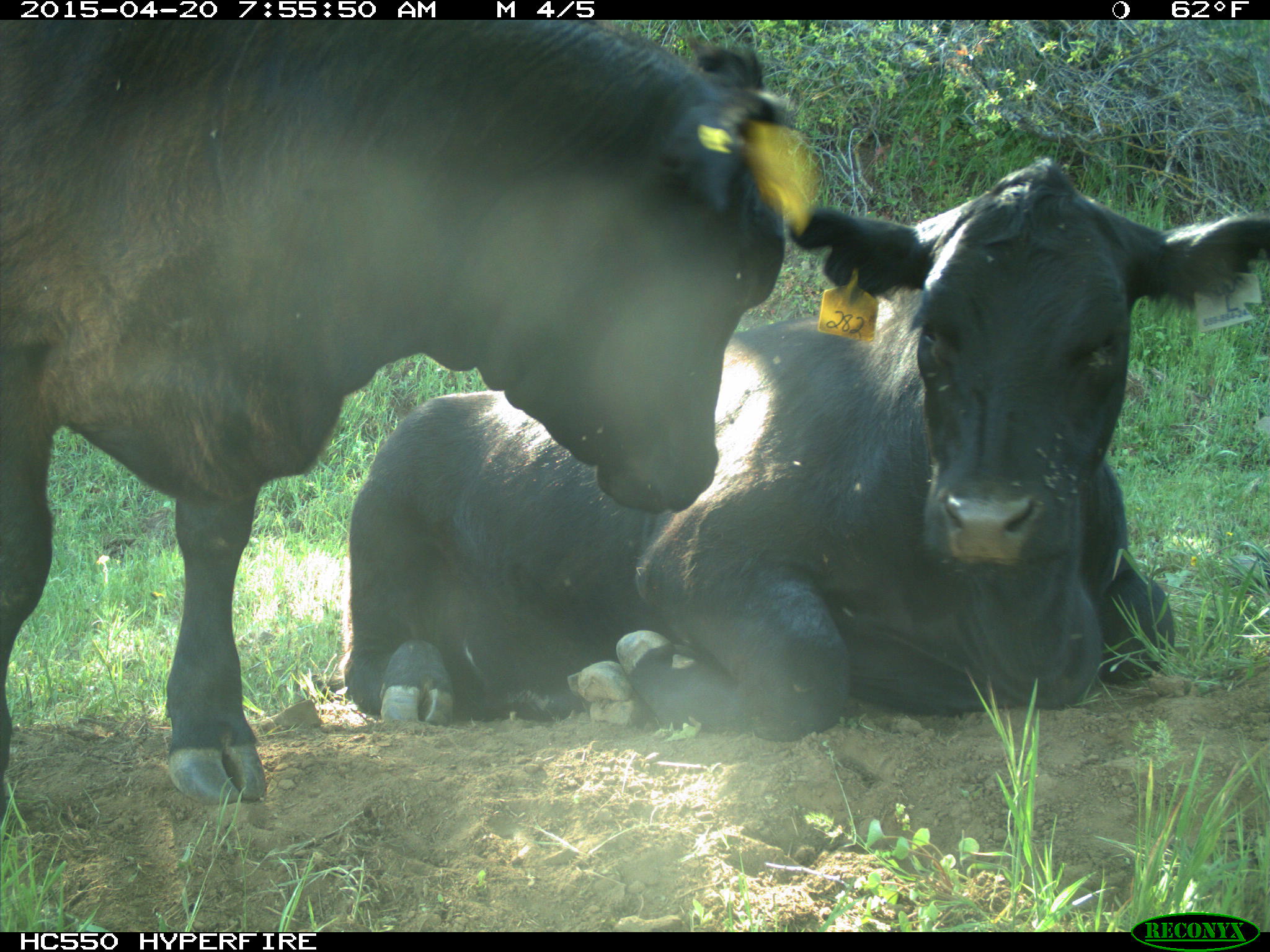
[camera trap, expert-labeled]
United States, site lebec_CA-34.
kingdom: Animalia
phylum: Chordata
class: Mammalia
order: Artiodactyla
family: Bovidae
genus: Bos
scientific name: Bos taurus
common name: domestic cow